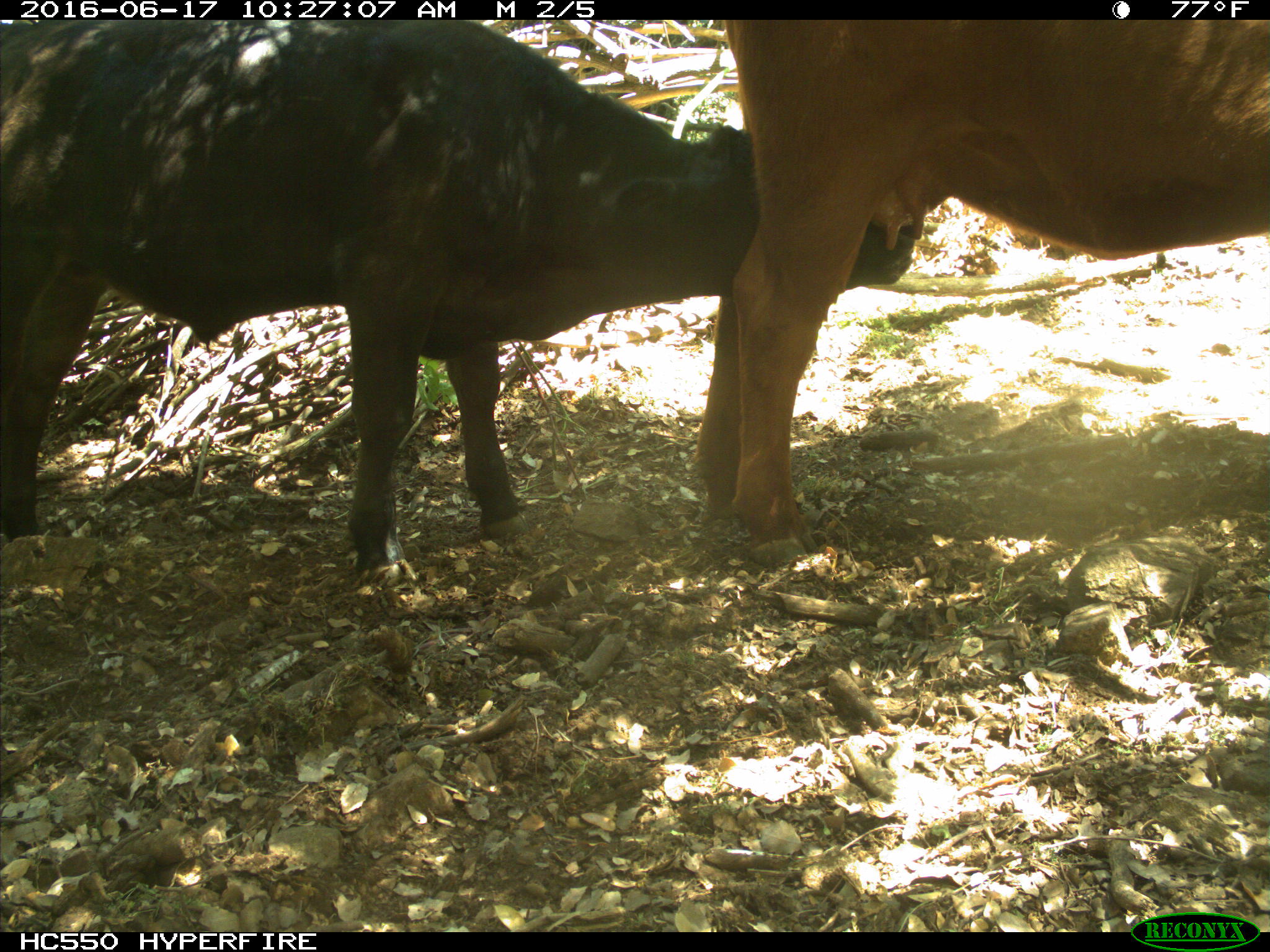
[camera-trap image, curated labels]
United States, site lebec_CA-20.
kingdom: Animalia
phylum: Chordata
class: Mammalia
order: Artiodactyla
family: Bovidae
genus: Bos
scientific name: Bos taurus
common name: domestic cow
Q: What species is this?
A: Bos taurus (domestic cow).